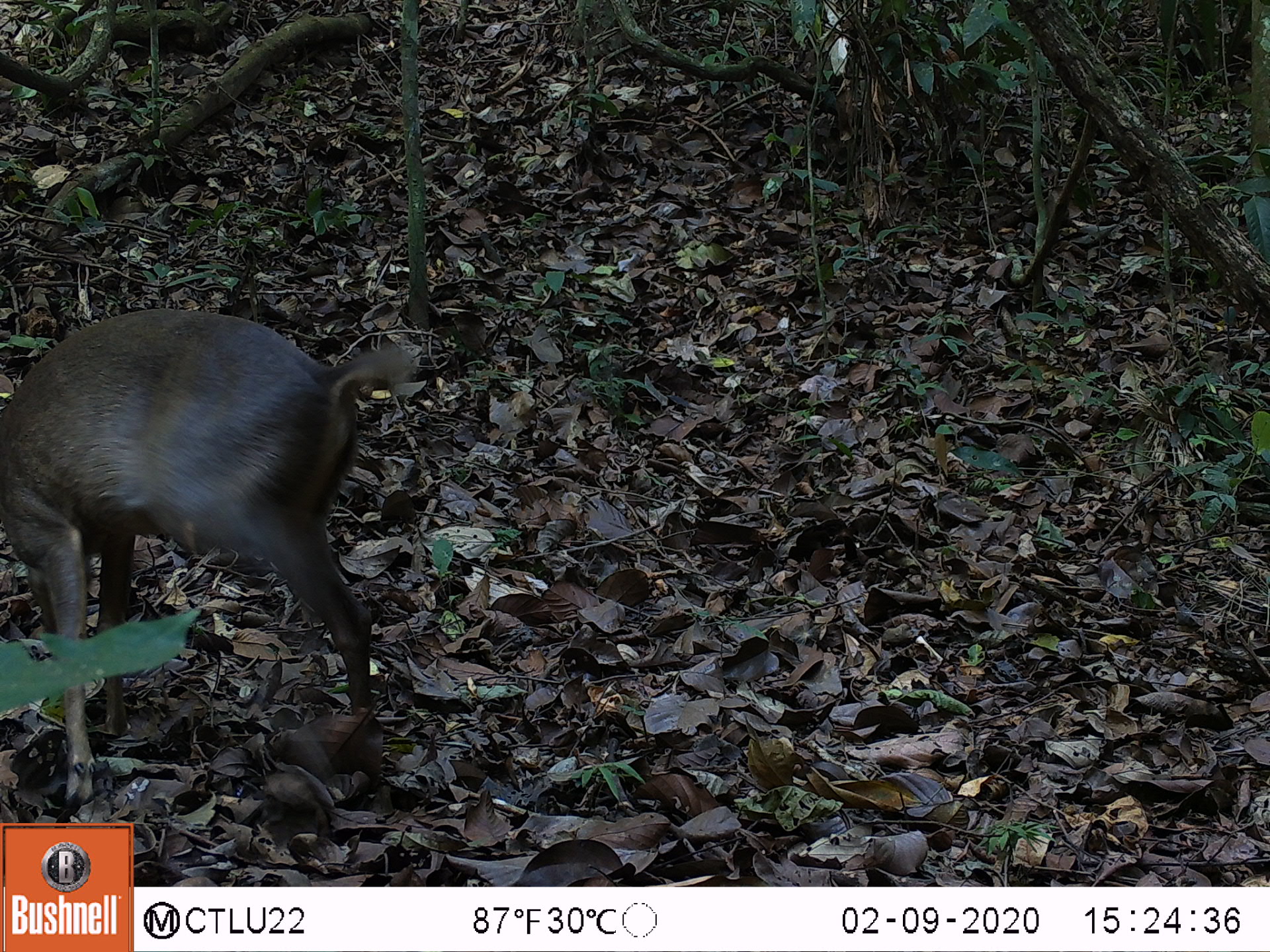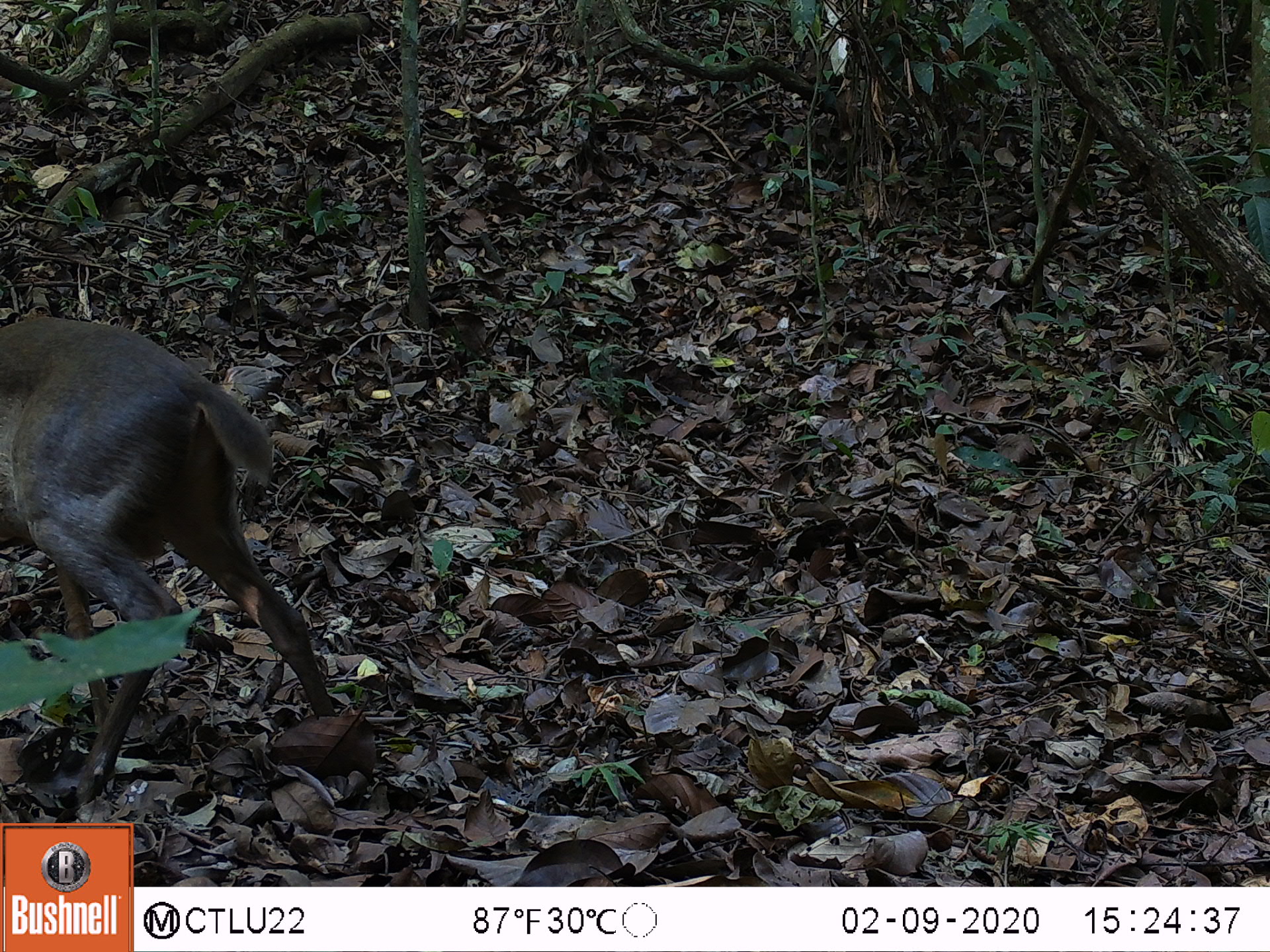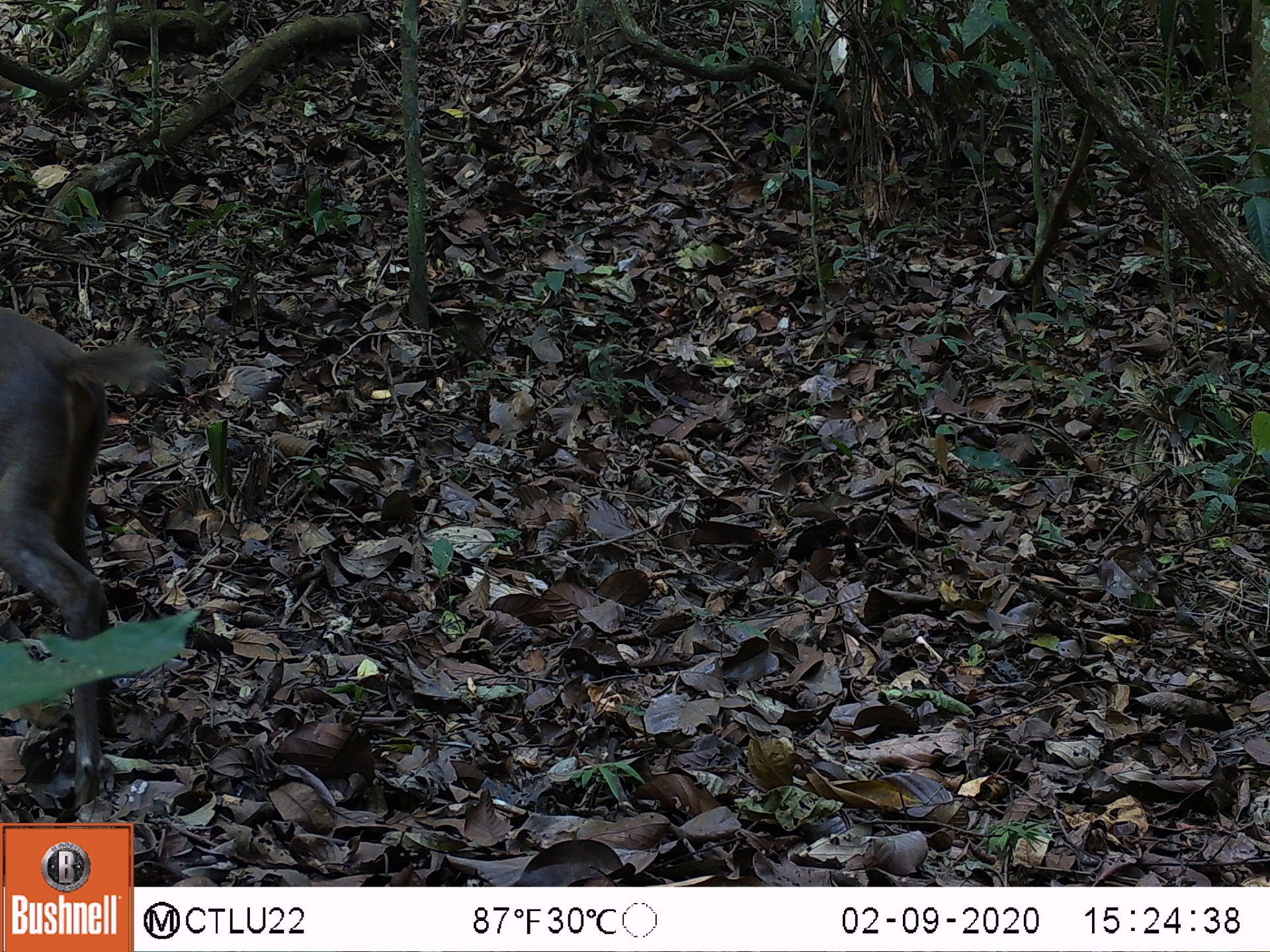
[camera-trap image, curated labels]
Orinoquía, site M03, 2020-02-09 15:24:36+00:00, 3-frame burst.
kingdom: Animalia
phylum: Chordata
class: Mammalia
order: Artiodactyla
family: Cervidae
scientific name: Cervidae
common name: deer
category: unknown cervid